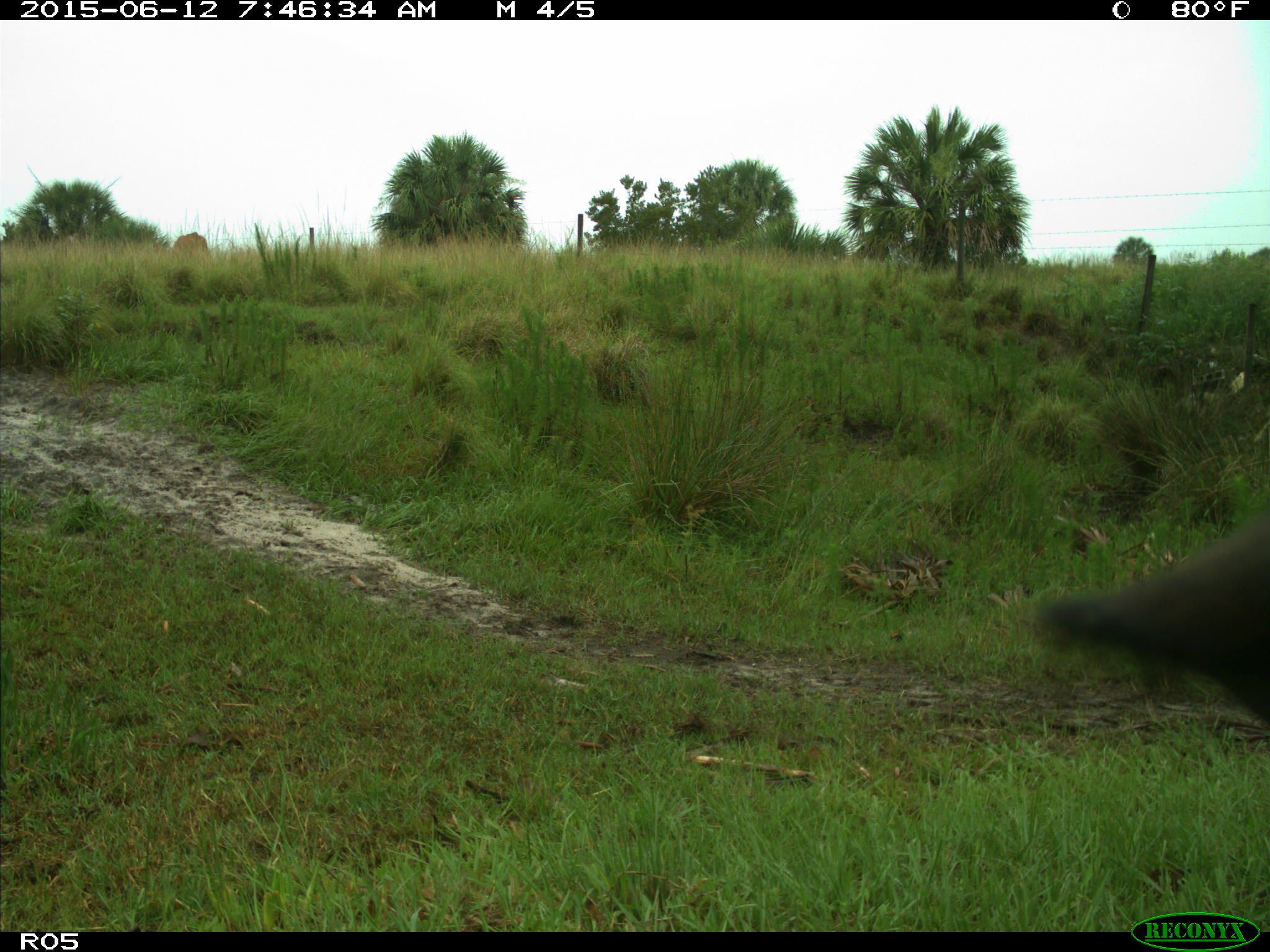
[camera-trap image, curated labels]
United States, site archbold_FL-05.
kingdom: Animalia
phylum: Chordata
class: Mammalia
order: Artiodactyla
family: Bovidae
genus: Bos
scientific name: Bos taurus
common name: domestic cow